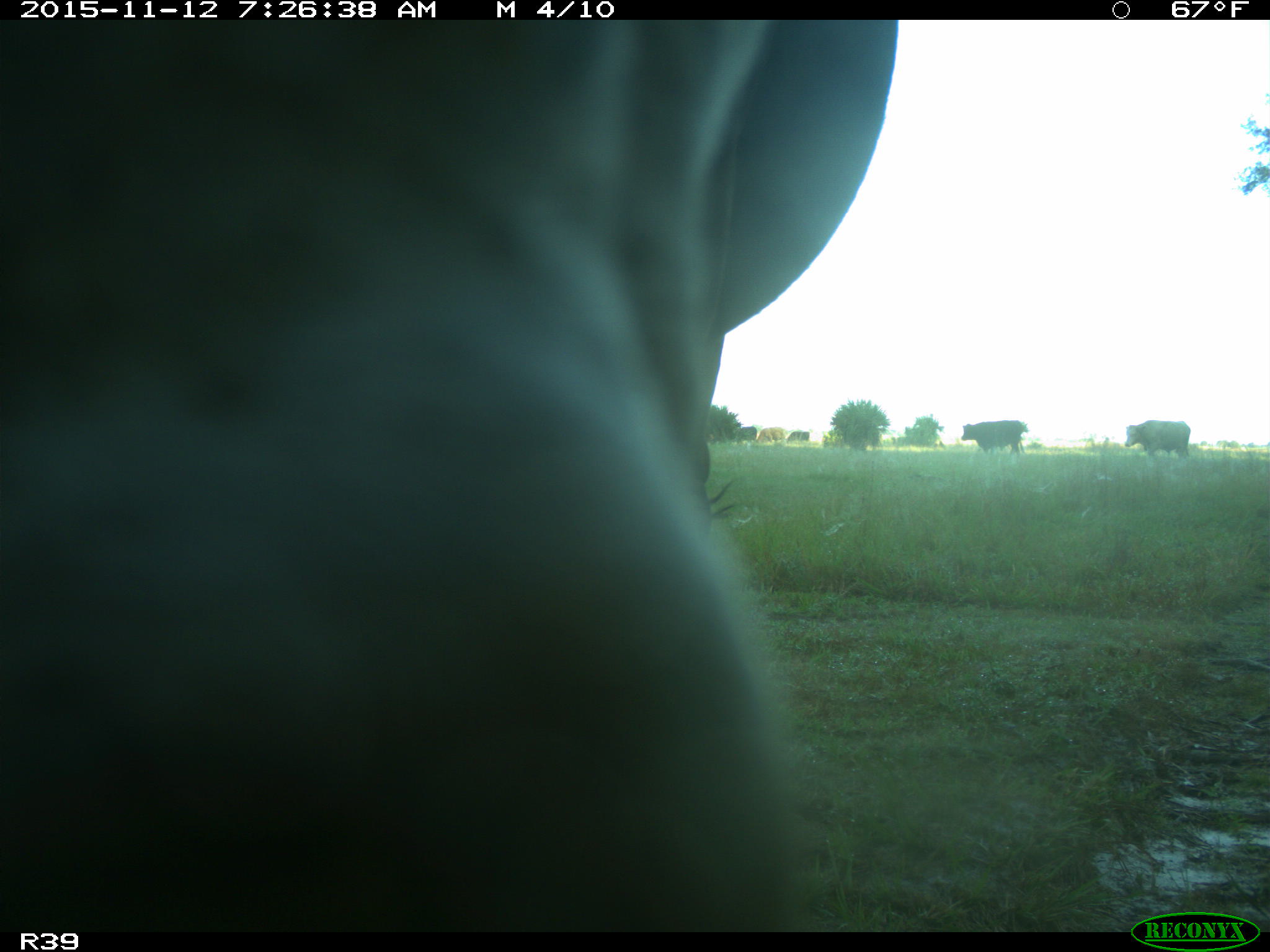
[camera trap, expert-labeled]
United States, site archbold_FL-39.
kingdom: Animalia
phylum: Chordata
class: Mammalia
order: Artiodactyla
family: Bovidae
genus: Bos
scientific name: Bos taurus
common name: domestic cow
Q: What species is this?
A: Bos taurus (domestic cow).